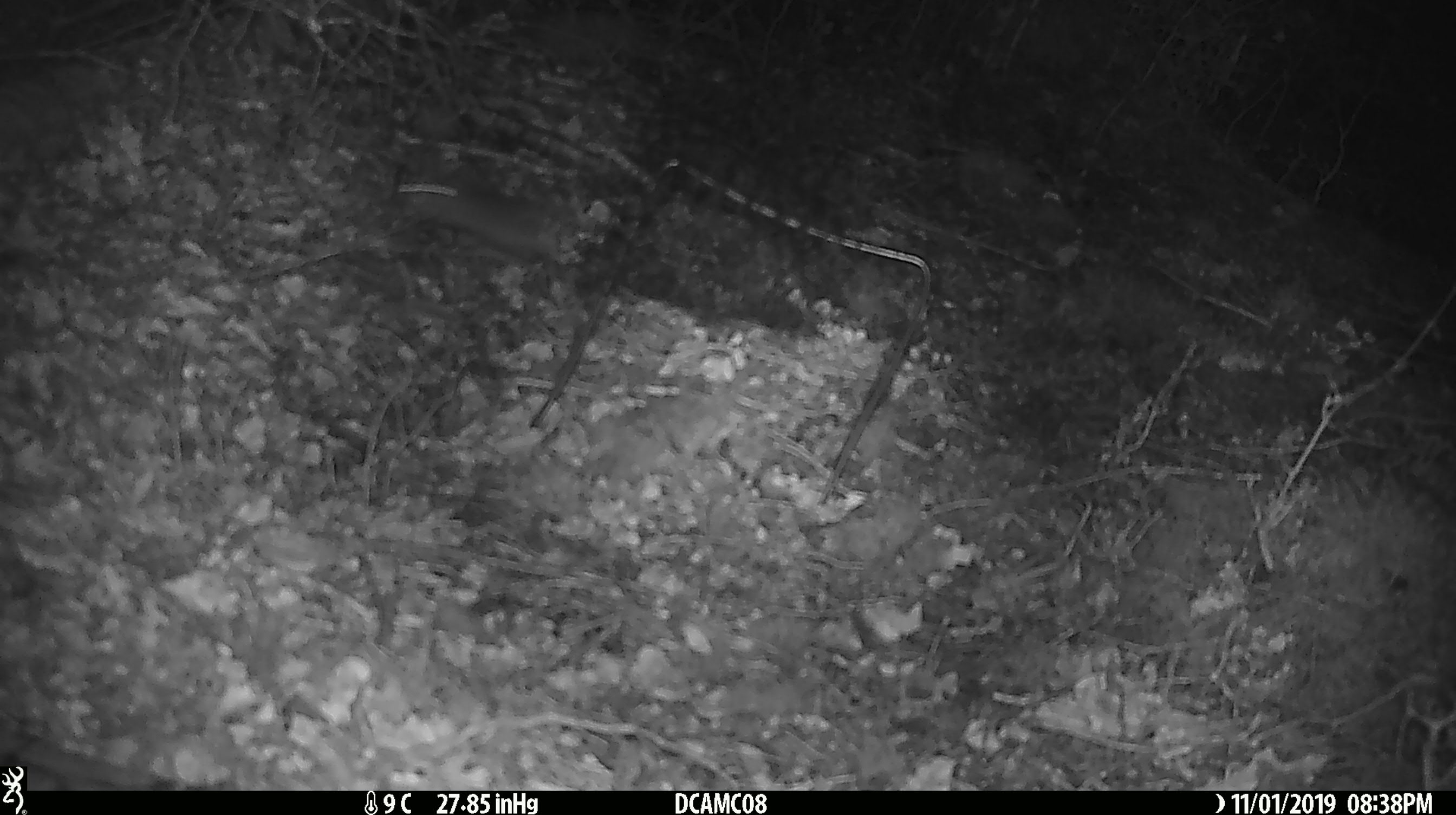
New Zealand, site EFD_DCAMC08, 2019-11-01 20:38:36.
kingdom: Animalia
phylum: Chordata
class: Mammalia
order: Rodentia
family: Muridae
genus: Mus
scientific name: Mus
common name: mouse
Mouse (Mus).